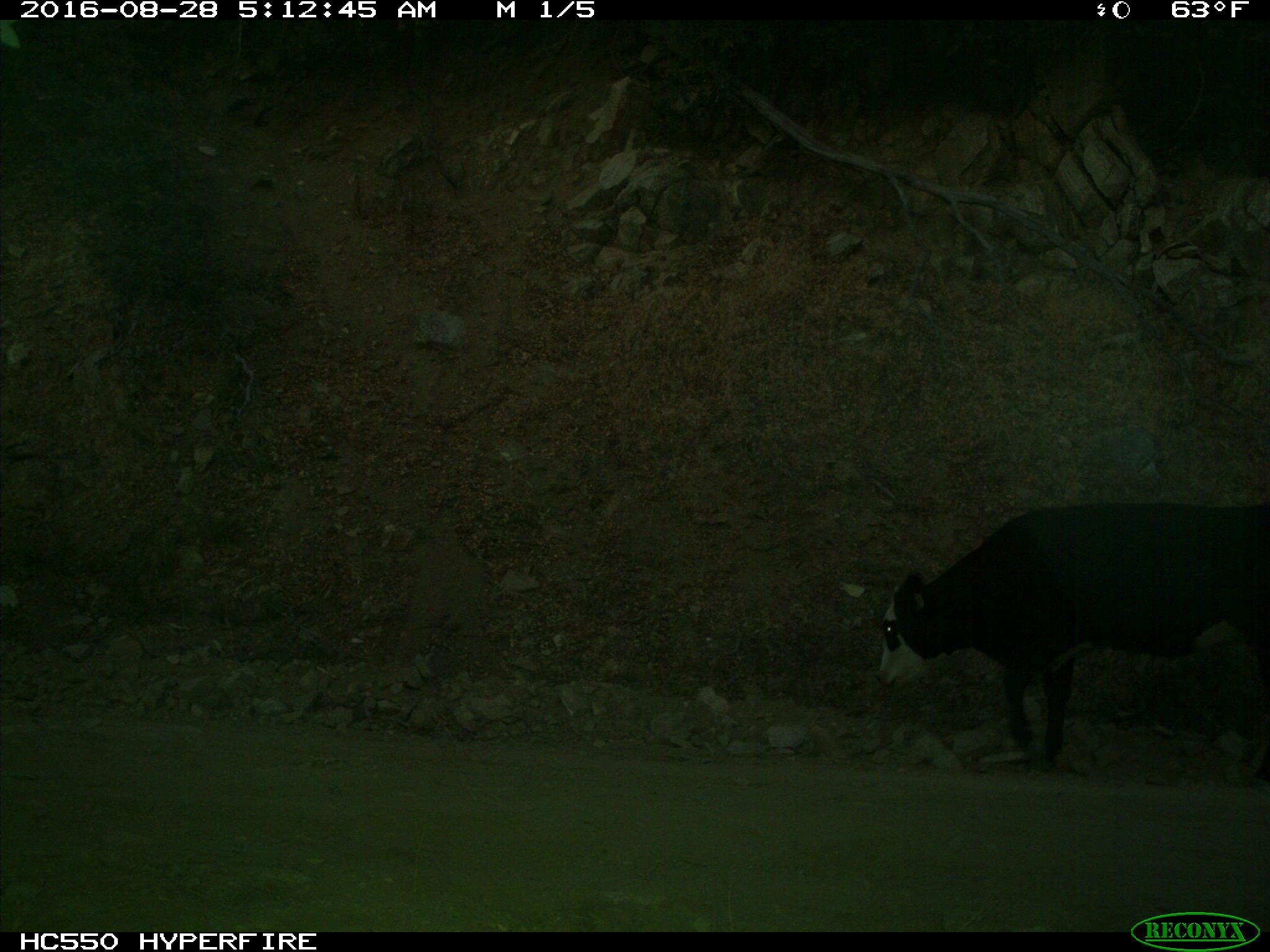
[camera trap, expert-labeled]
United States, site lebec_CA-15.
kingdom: Animalia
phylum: Chordata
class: Mammalia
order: Artiodactyla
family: Bovidae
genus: Bos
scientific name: Bos taurus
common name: domestic cow